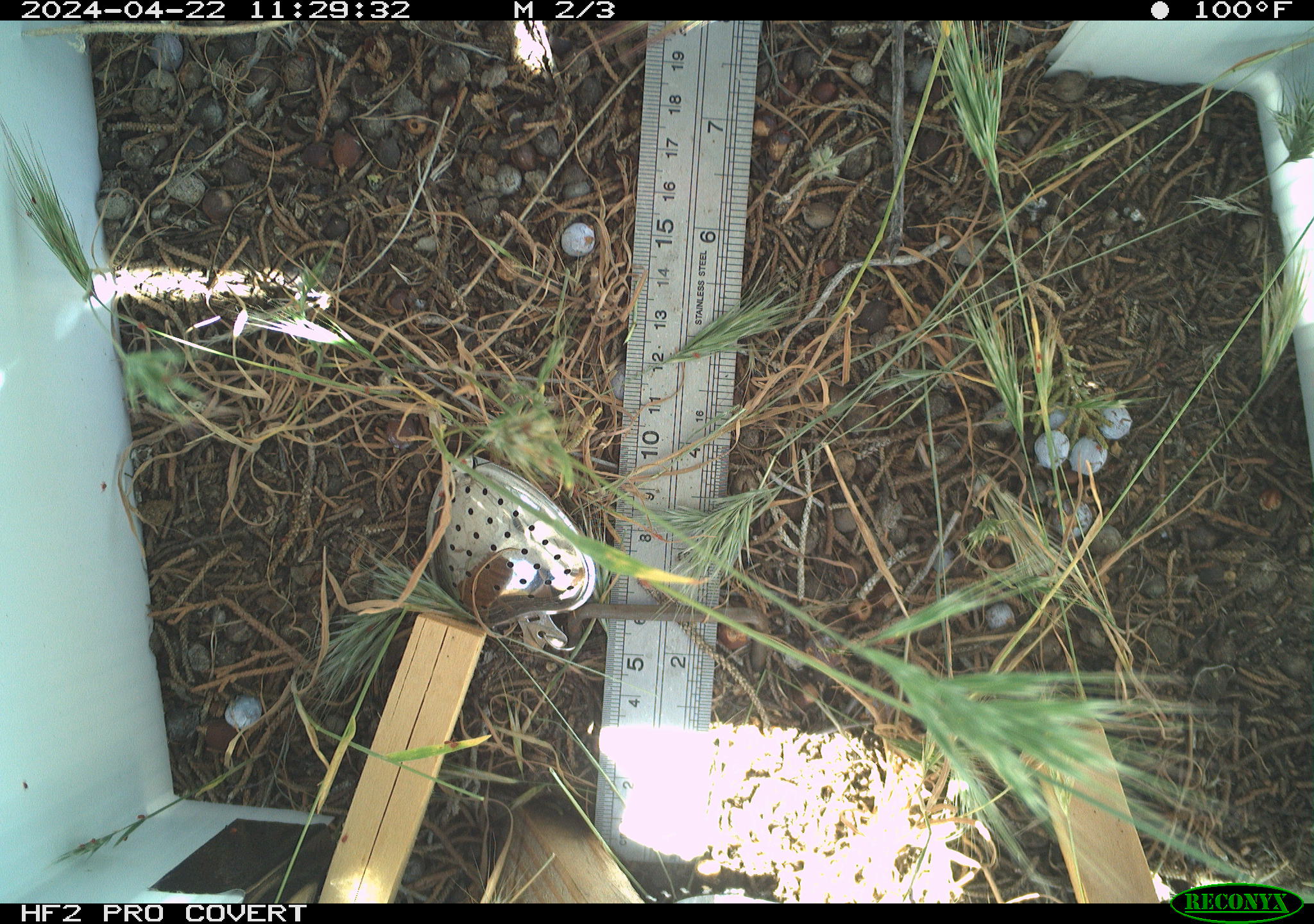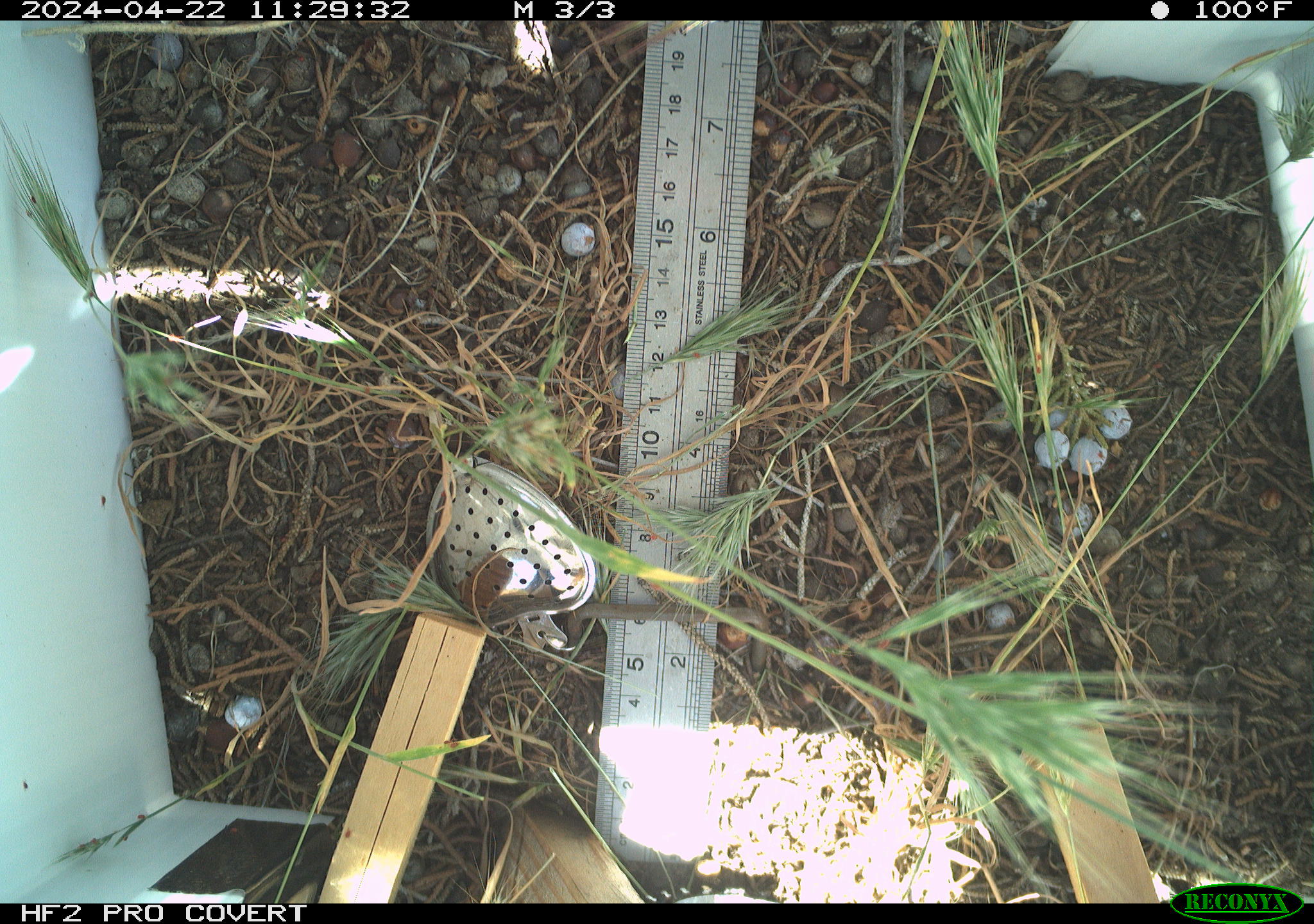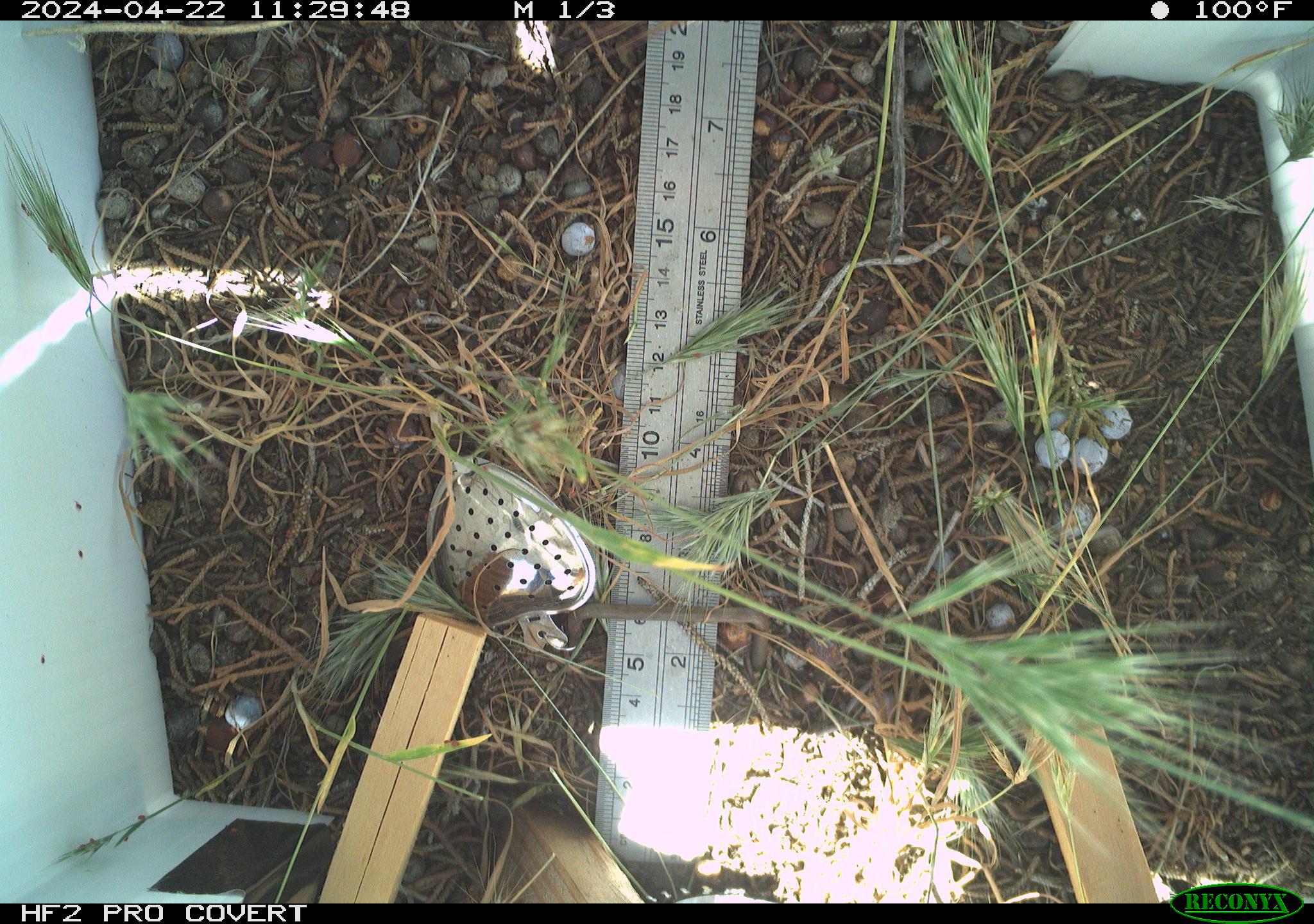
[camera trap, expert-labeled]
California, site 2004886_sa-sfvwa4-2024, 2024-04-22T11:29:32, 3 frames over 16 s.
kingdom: Animalia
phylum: Arthropoda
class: Insecta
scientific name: Insecta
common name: insect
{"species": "insect (Insecta)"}